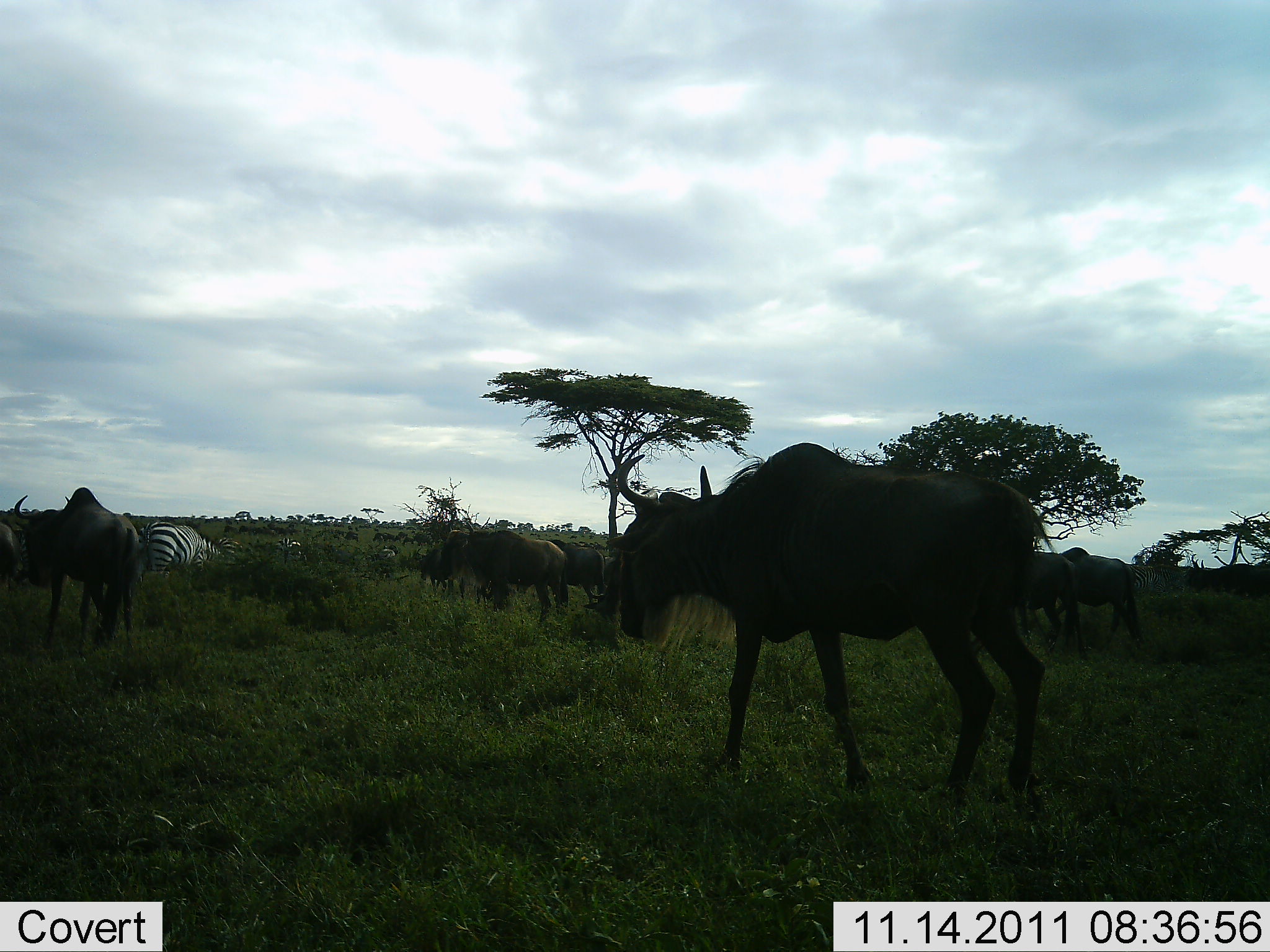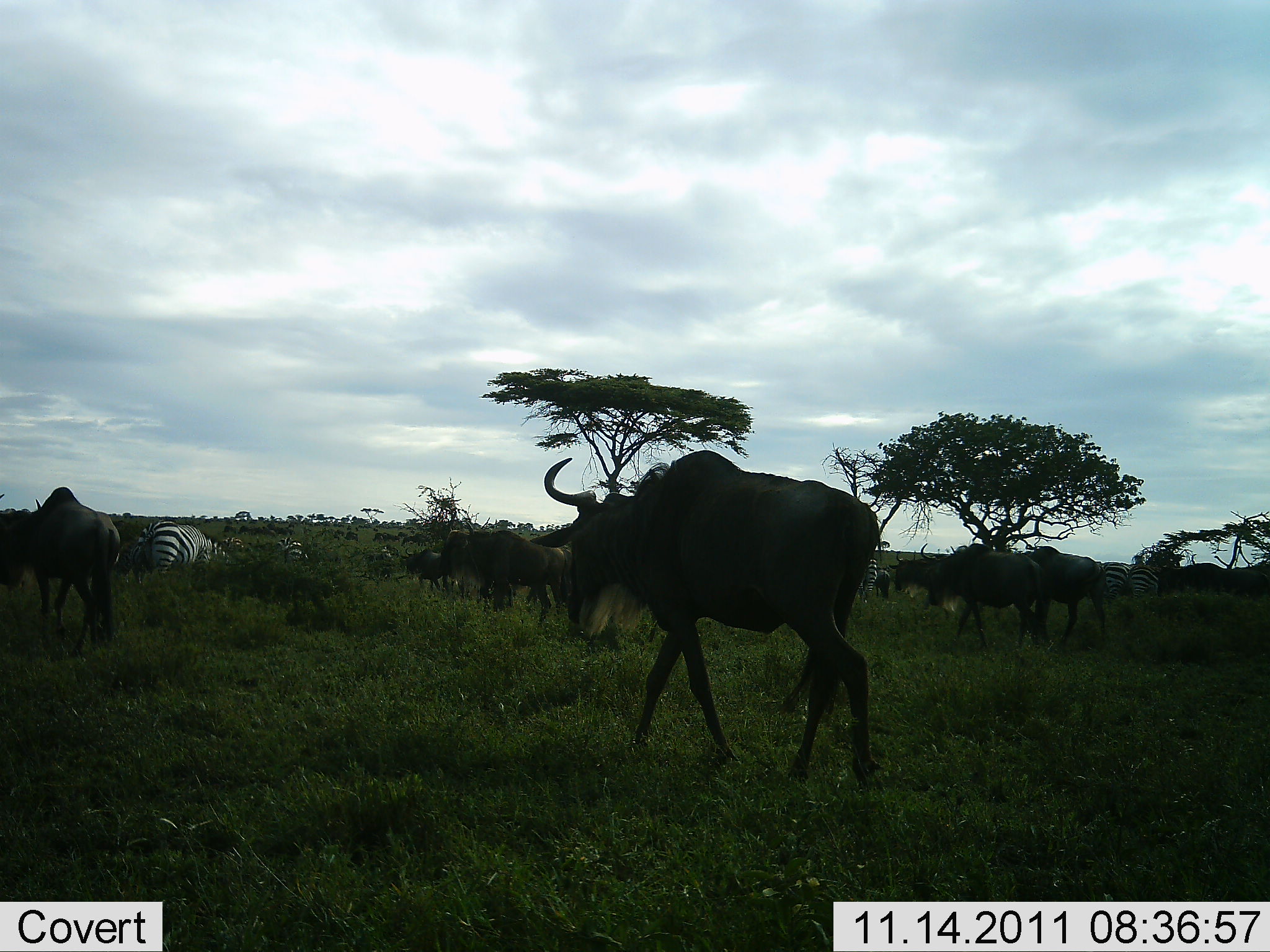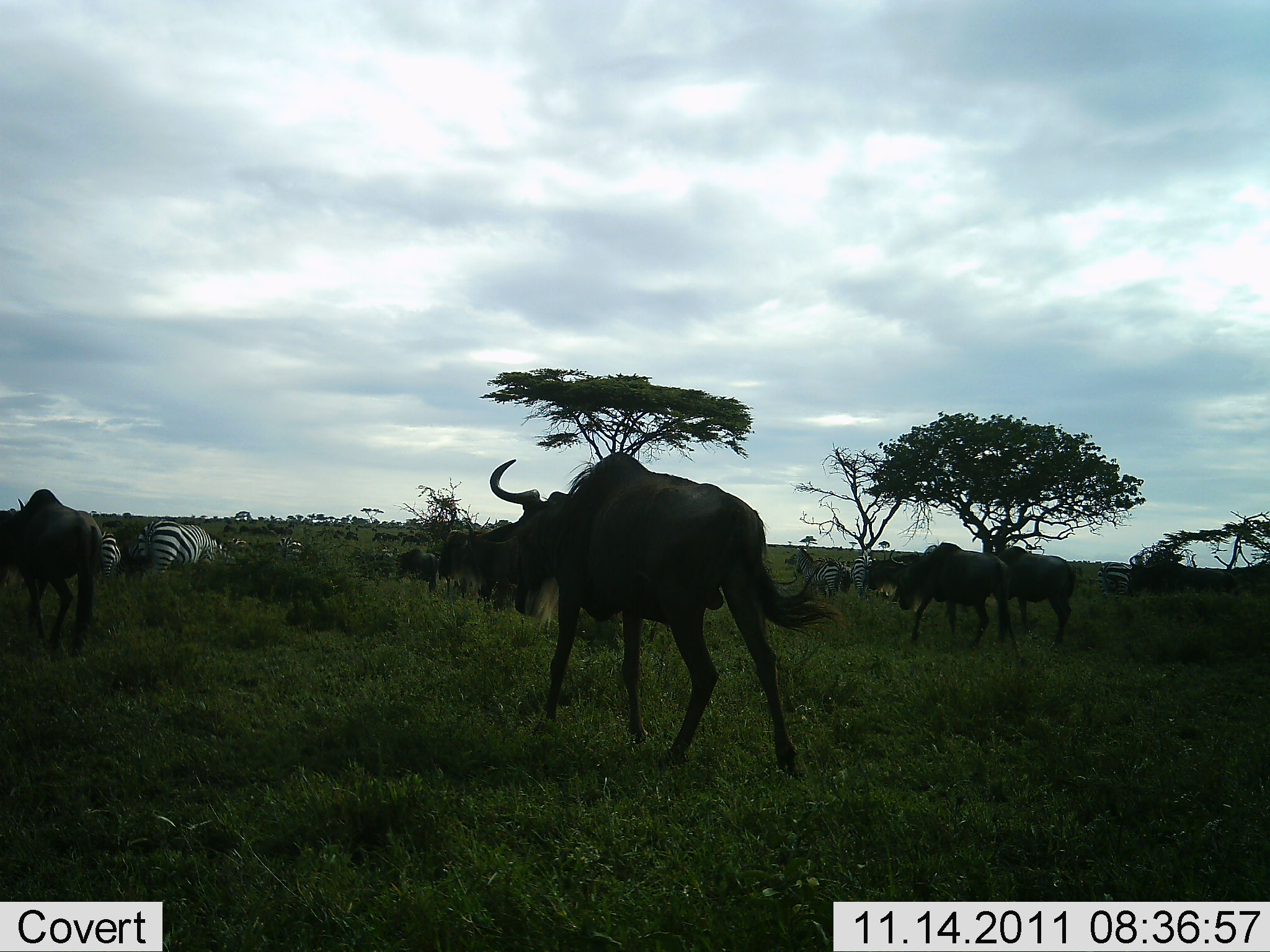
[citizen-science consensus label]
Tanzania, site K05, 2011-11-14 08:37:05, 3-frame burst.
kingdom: Animalia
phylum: Chordata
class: Mammalia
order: Artiodactyla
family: Bovidae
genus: Connochaetes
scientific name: Connochaetes taurinus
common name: blue wildebeest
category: wildebeest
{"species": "wildebeest (blue wildebeest) (Connochaetes taurinus)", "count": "9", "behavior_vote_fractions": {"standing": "25%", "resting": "0%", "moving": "92%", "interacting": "8%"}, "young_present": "0%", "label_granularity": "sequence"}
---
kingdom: Animalia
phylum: Chordata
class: Mammalia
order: Perissodactyla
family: Equidae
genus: Equus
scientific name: Equus quagga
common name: plains zebra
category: zebra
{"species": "zebra (plains zebra) (Equus quagga)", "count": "3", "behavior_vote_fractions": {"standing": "45%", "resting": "0%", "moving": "27%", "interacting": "9%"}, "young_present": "0%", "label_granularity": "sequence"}